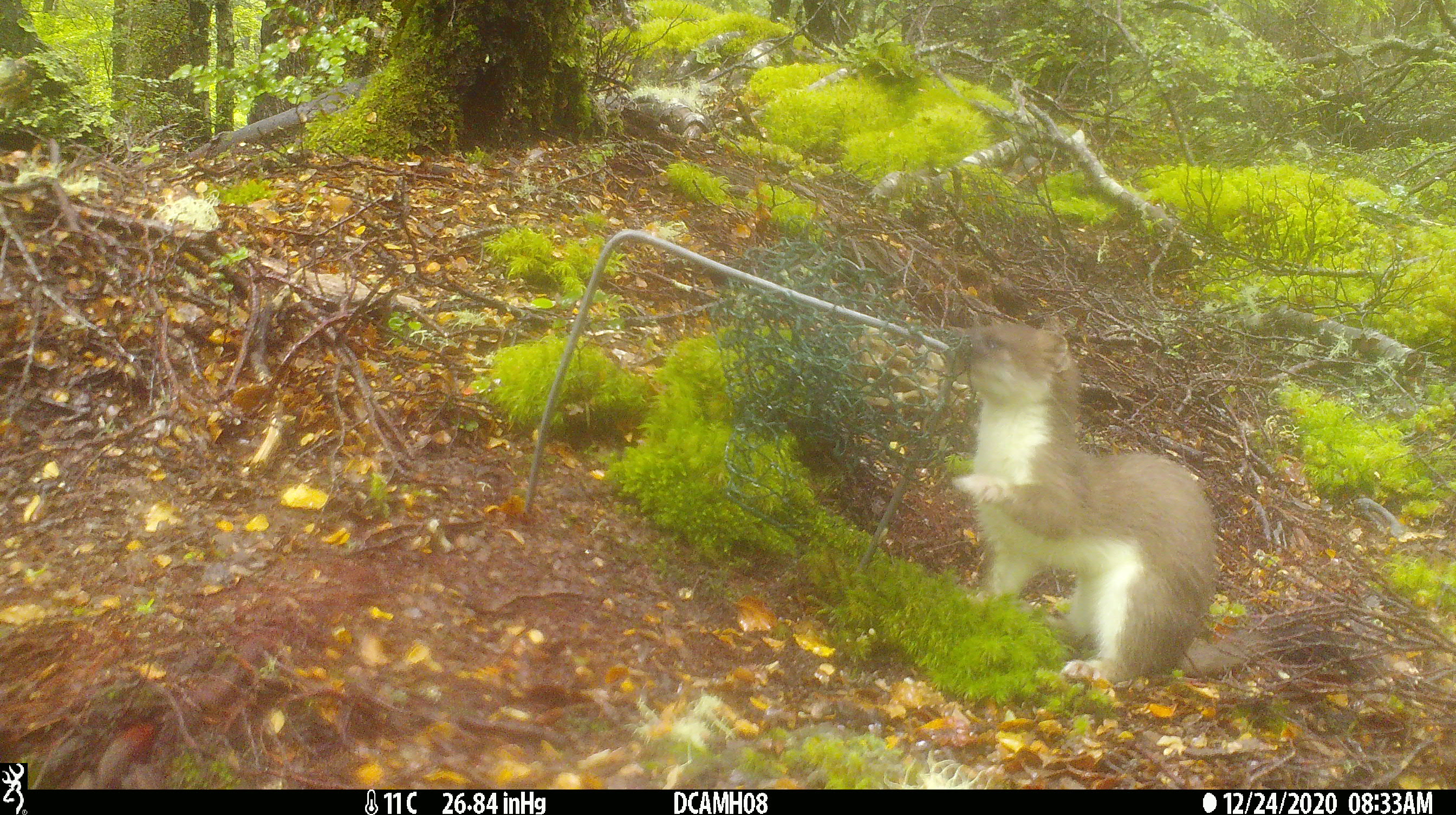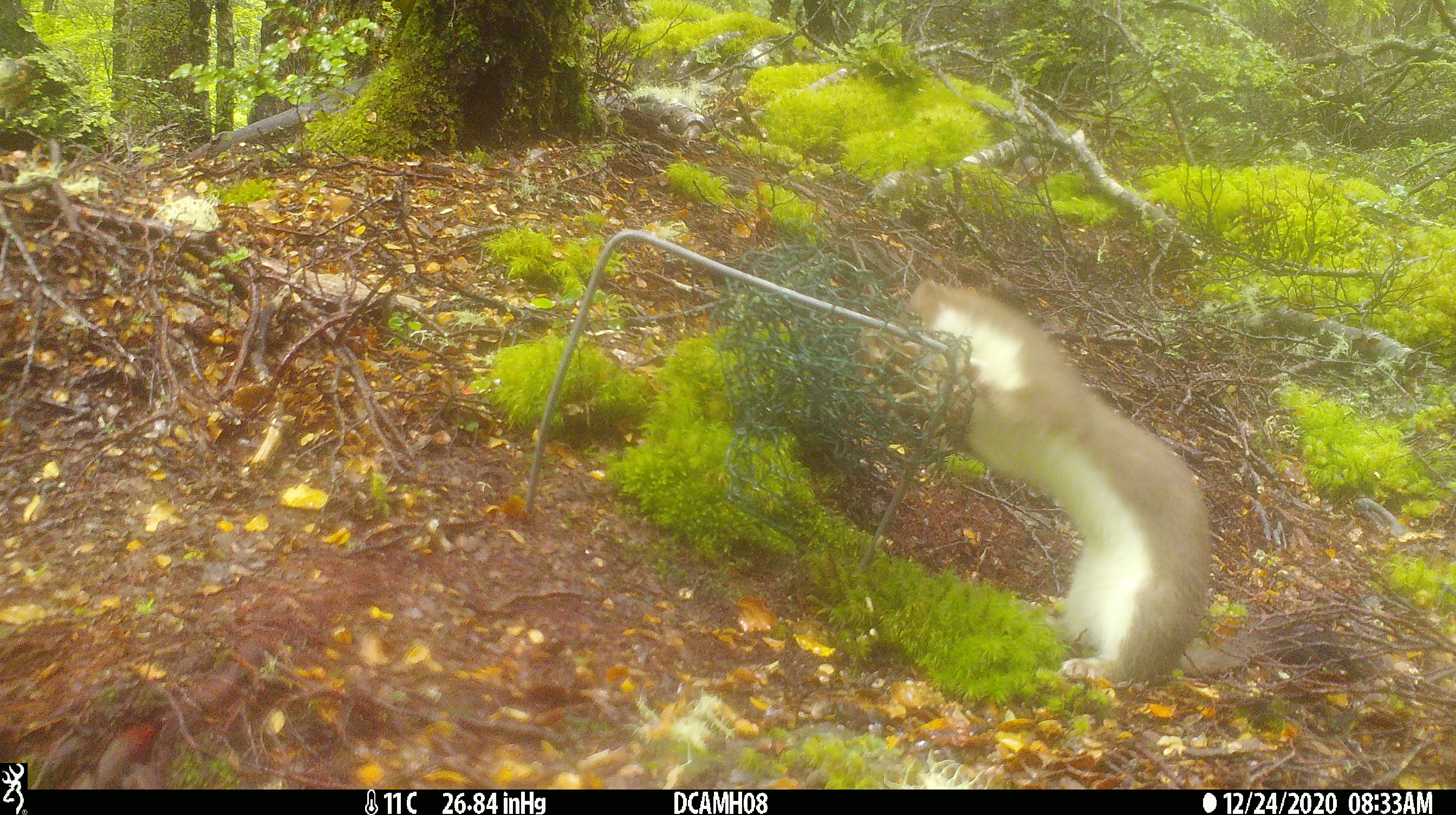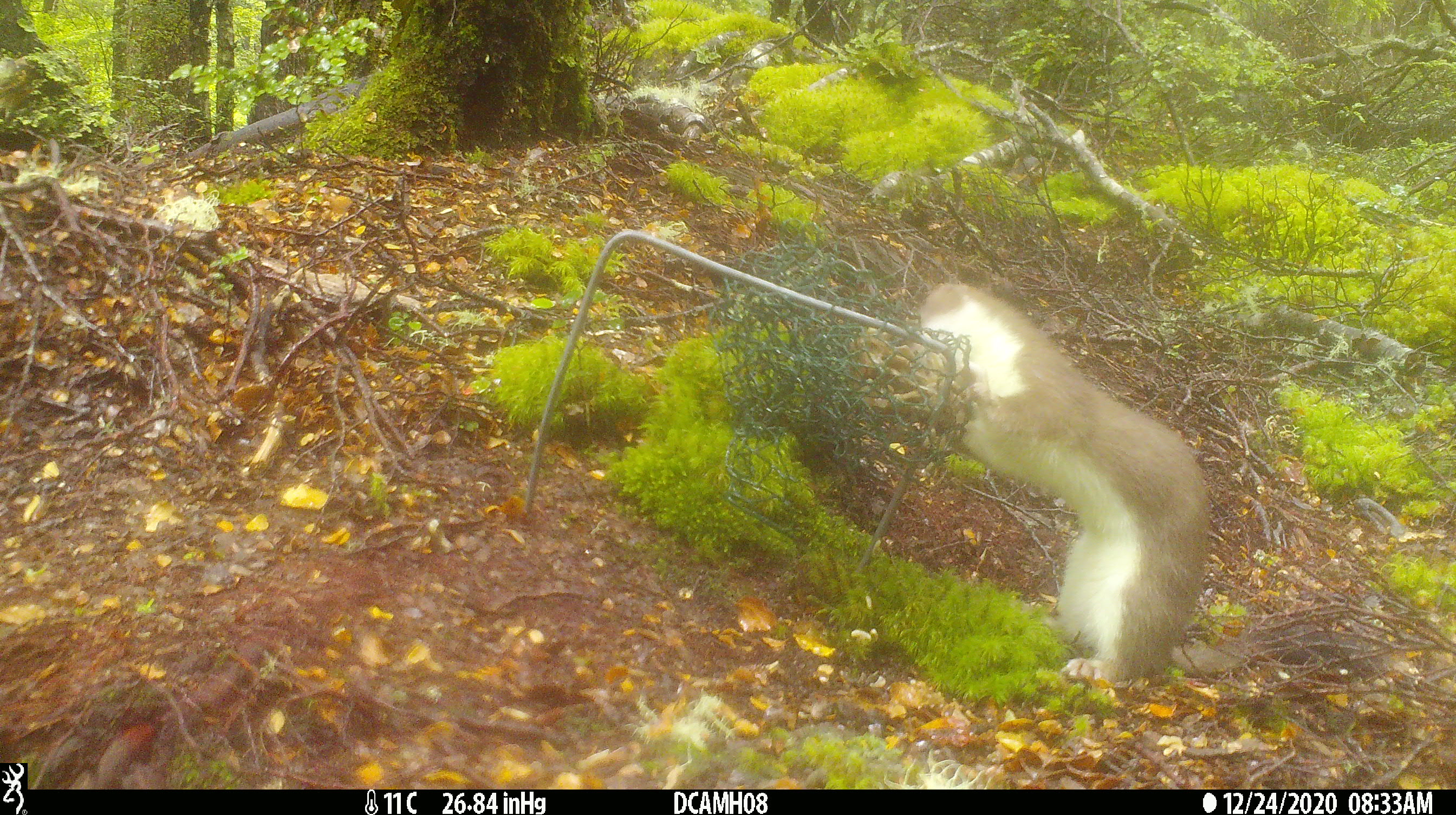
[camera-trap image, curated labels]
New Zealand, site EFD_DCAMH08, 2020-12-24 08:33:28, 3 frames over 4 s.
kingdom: Animalia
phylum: Chordata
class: Mammalia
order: Carnivora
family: Mustelidae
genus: Mustela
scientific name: Mustela erminea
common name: stoat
Stoat (Mustela erminea).